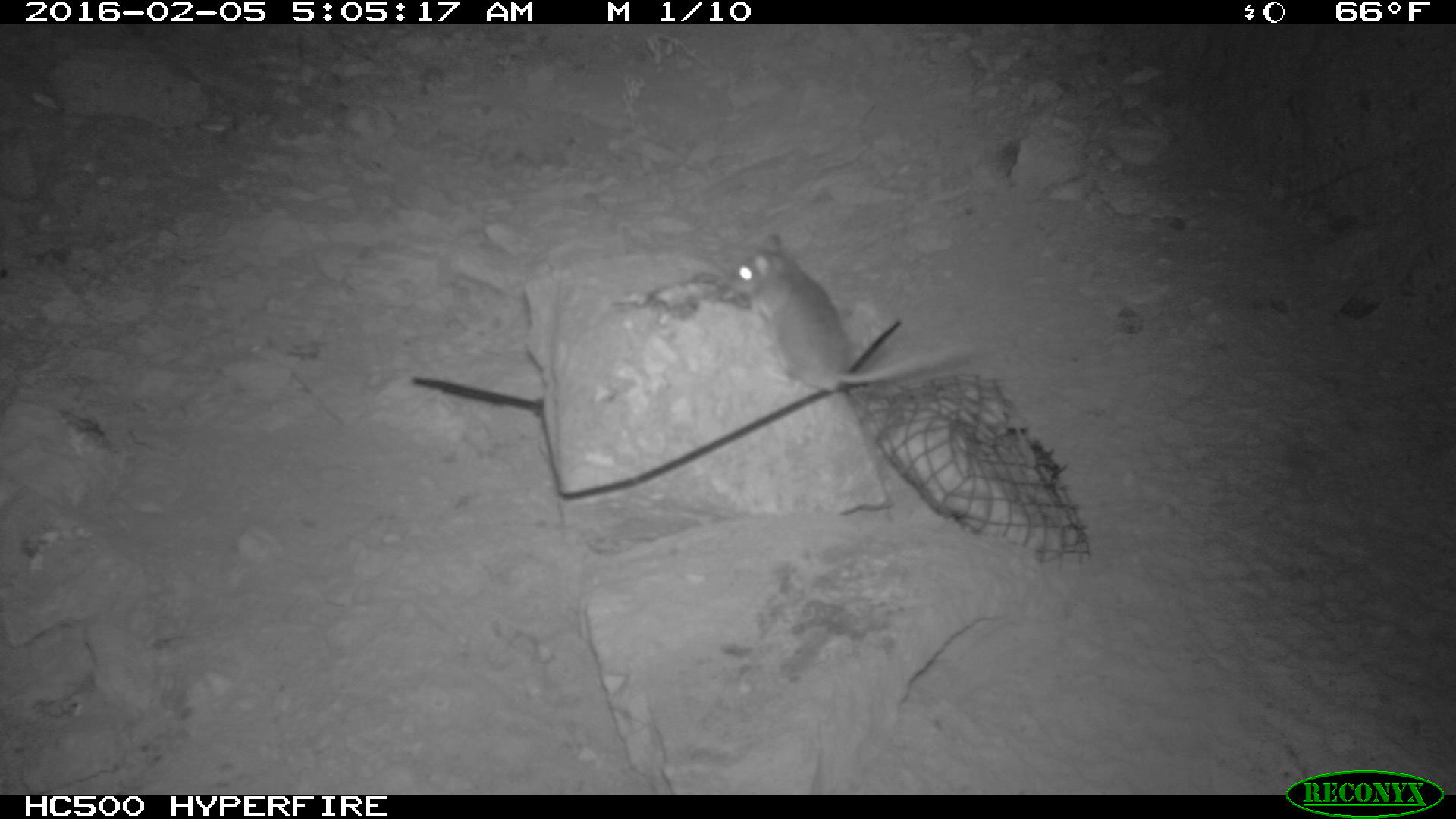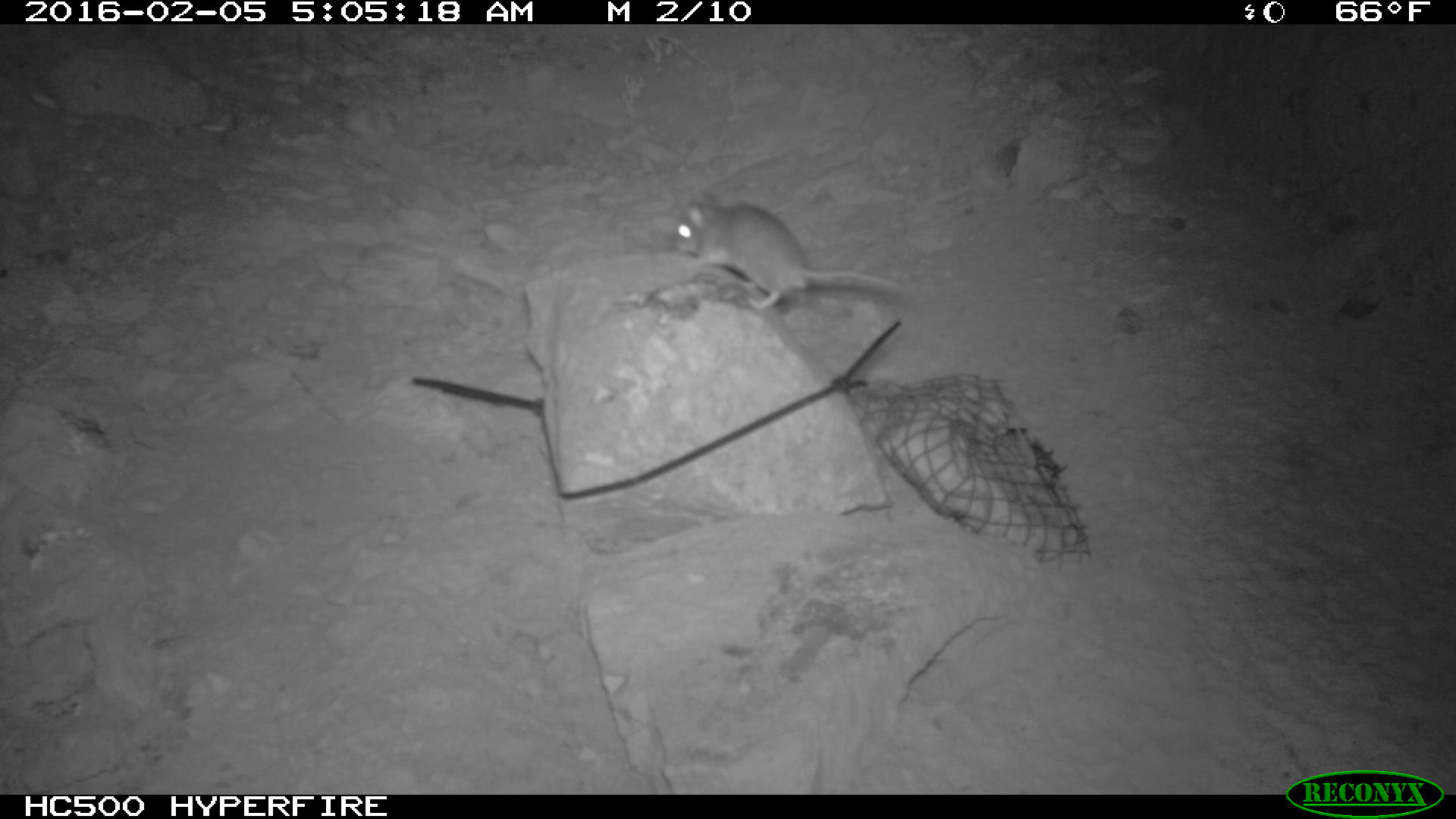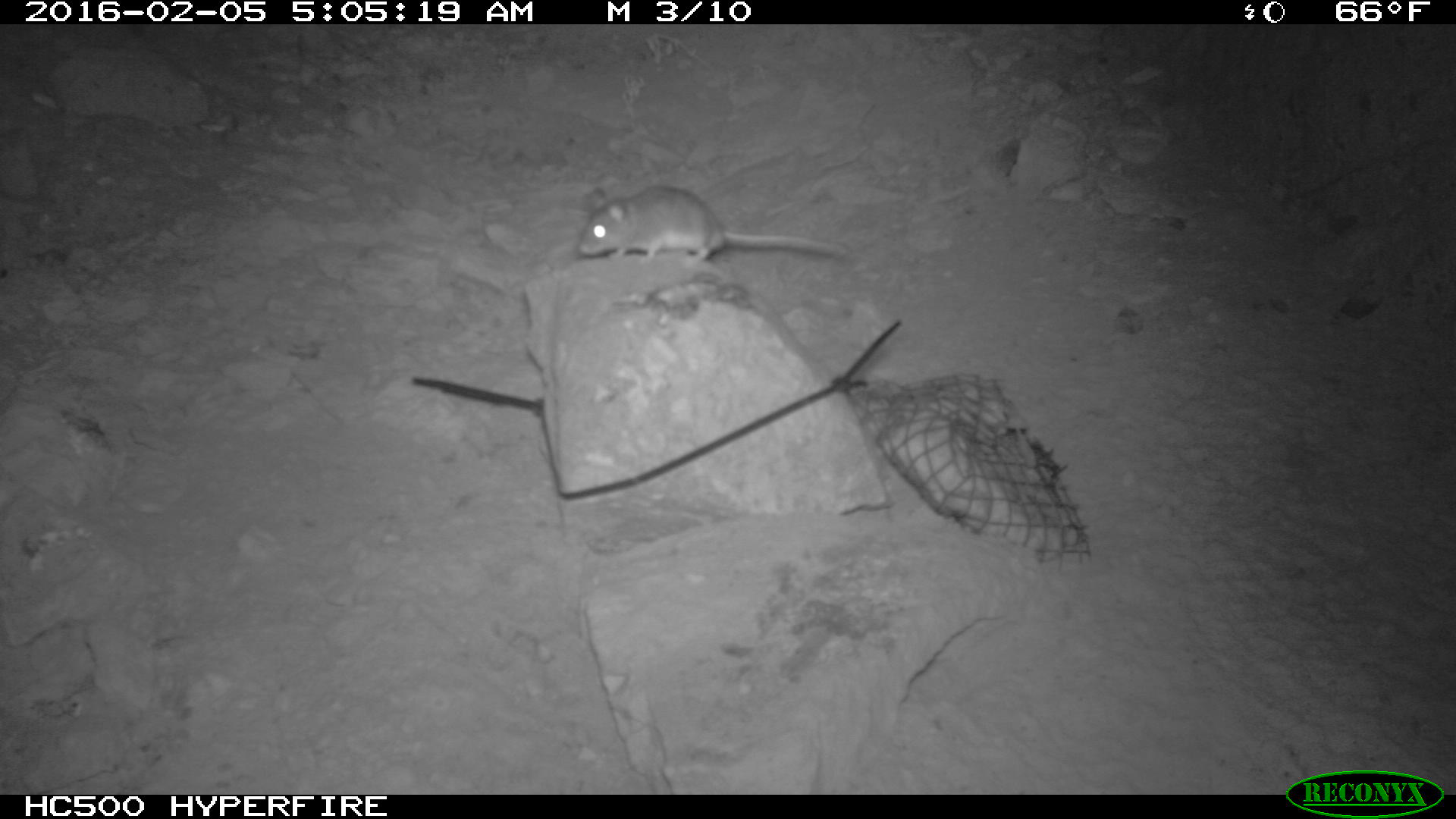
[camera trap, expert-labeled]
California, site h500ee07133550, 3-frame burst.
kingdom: Animalia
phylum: Chordata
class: Mammalia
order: Rodentia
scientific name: Rodentia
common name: rodent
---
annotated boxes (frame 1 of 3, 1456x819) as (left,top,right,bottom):
rodent: (726,234,974,394)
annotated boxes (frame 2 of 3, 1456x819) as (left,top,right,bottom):
rodent: (670,192,907,312)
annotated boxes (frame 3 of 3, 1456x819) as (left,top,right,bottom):
rodent: (577,186,849,269)